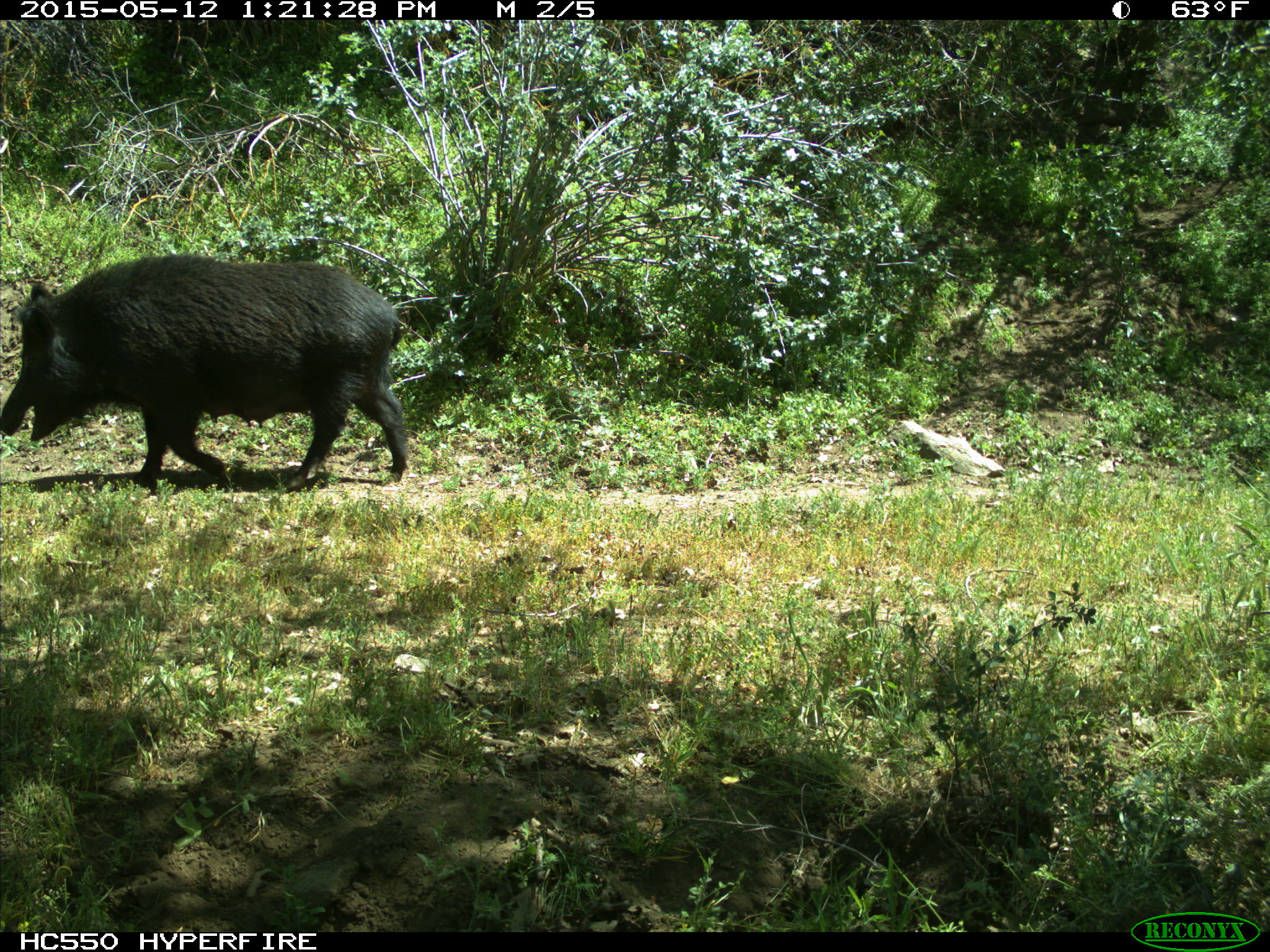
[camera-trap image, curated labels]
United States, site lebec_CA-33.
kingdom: Animalia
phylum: Chordata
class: Mammalia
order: Artiodactyla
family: Suidae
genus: Sus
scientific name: Sus scrofa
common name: wild boar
Sus scrofa (wild boar).